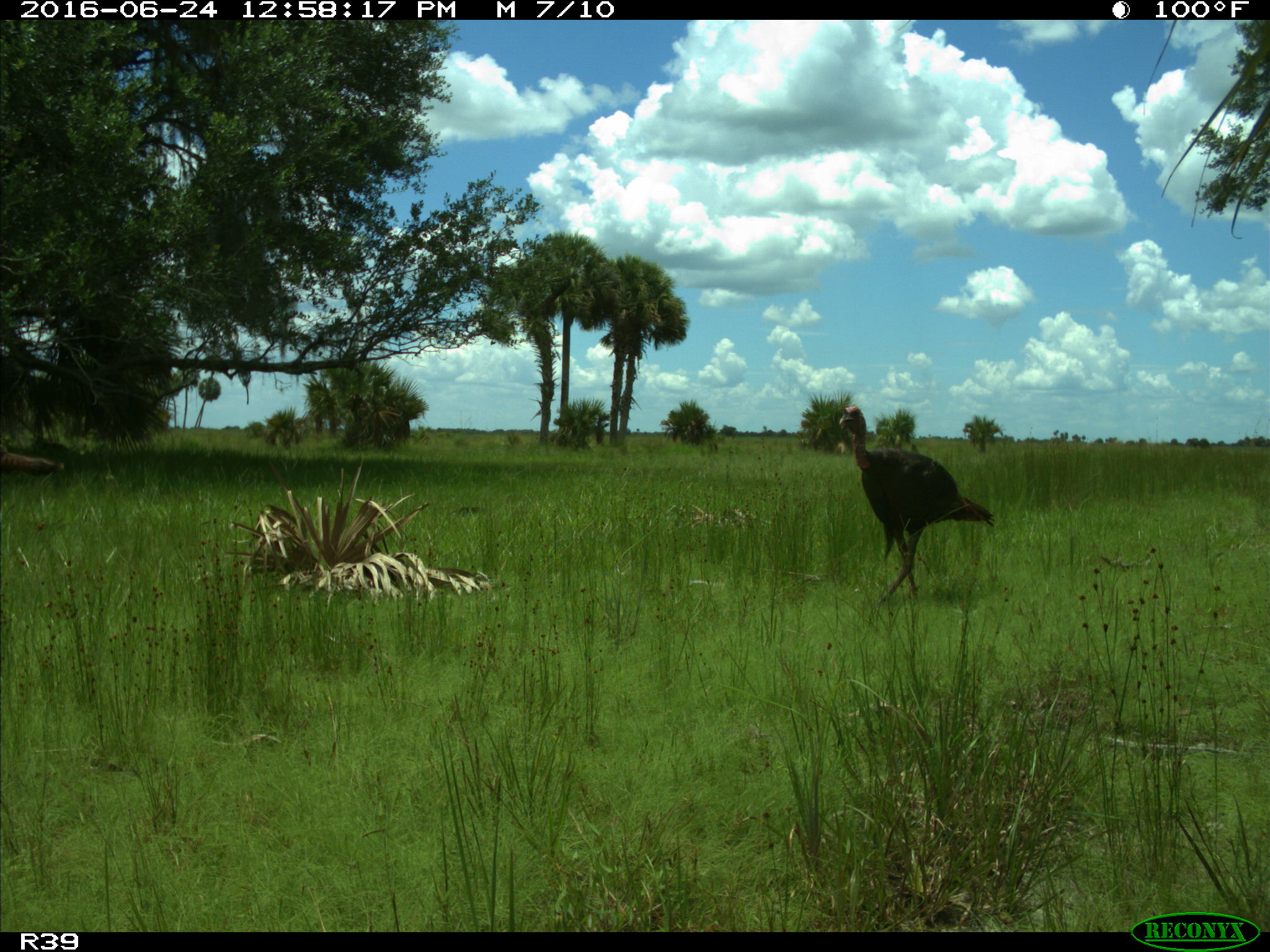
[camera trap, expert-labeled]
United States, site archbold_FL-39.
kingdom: Animalia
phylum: Chordata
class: Aves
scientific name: Aves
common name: birds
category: unidentified bird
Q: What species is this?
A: Unidentified bird (birds) (Aves).